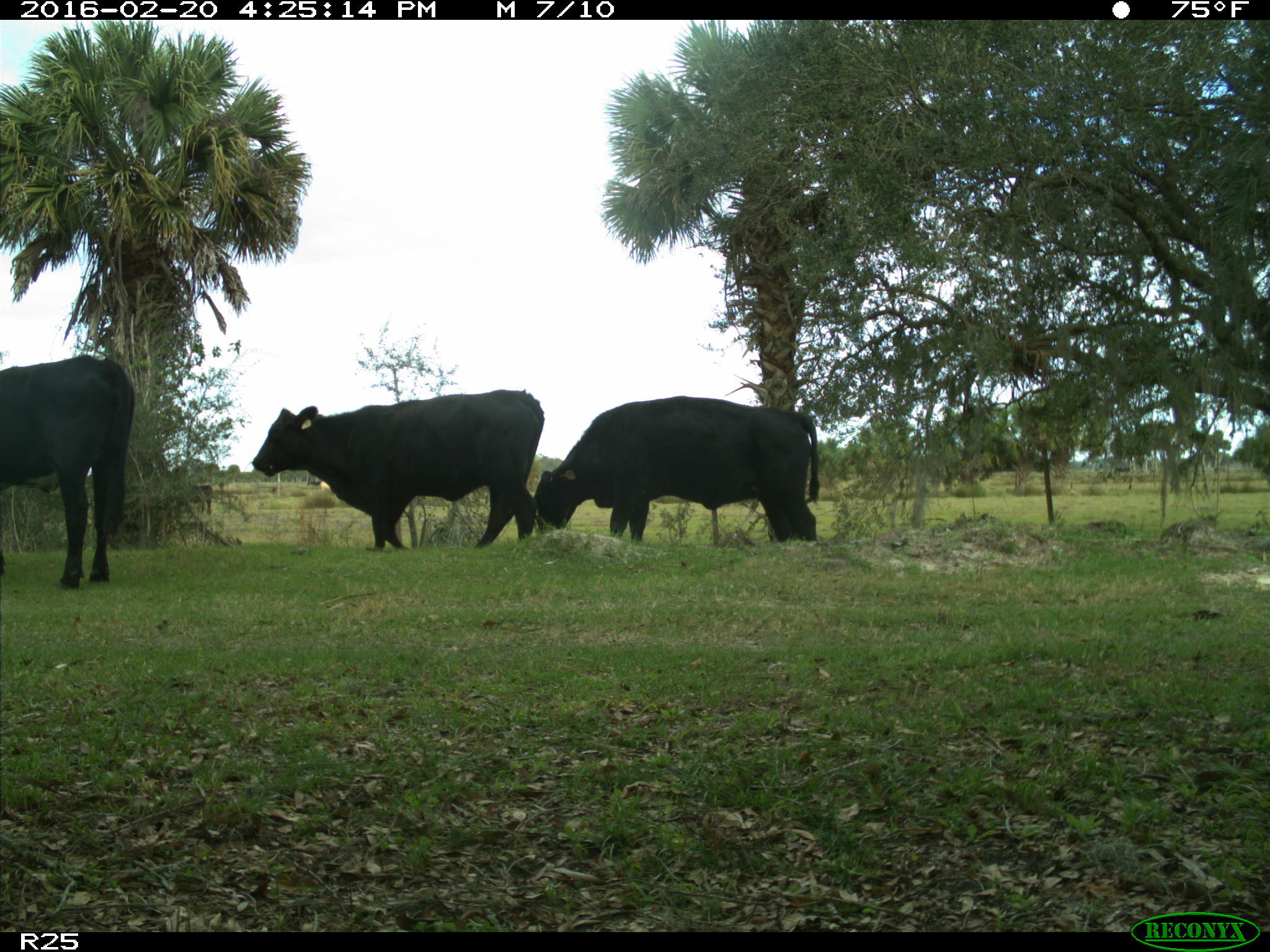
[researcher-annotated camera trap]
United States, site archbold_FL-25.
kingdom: Animalia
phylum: Chordata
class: Mammalia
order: Artiodactyla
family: Bovidae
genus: Bos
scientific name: Bos taurus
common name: domestic cow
Bos taurus (domestic cow).